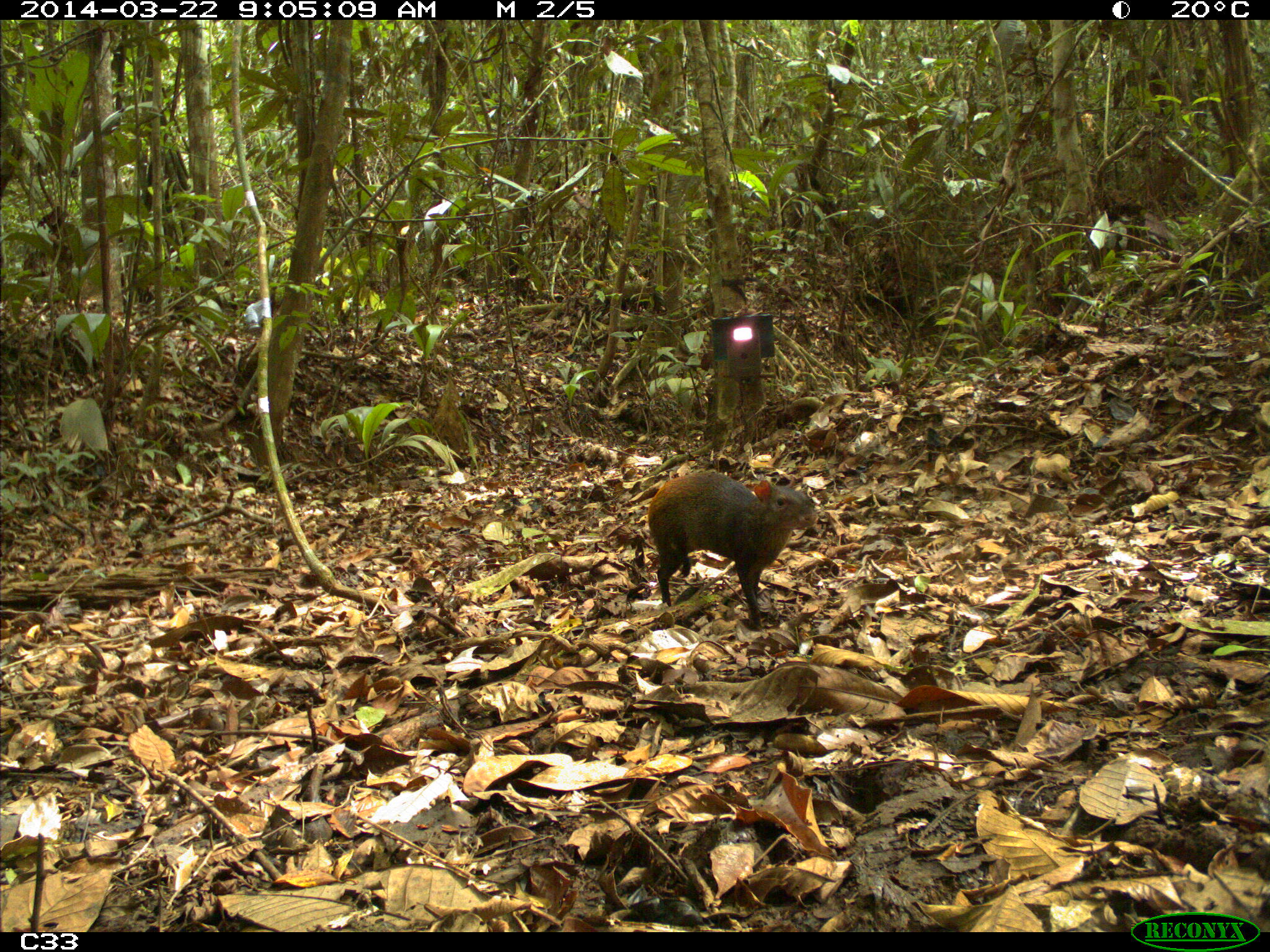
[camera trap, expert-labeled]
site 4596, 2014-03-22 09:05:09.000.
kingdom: Animalia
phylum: Chordata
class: Mammalia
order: Rodentia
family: Dasyproctidae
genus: Dasyprocta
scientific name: Dasyprocta leporina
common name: red-rumped agouti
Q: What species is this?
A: Dasyprocta leporina (red-rumped agouti).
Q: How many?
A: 1.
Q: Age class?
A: Adult.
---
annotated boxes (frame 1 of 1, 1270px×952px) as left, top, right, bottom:
dasyprocta leporina: 645, 469, 820, 626